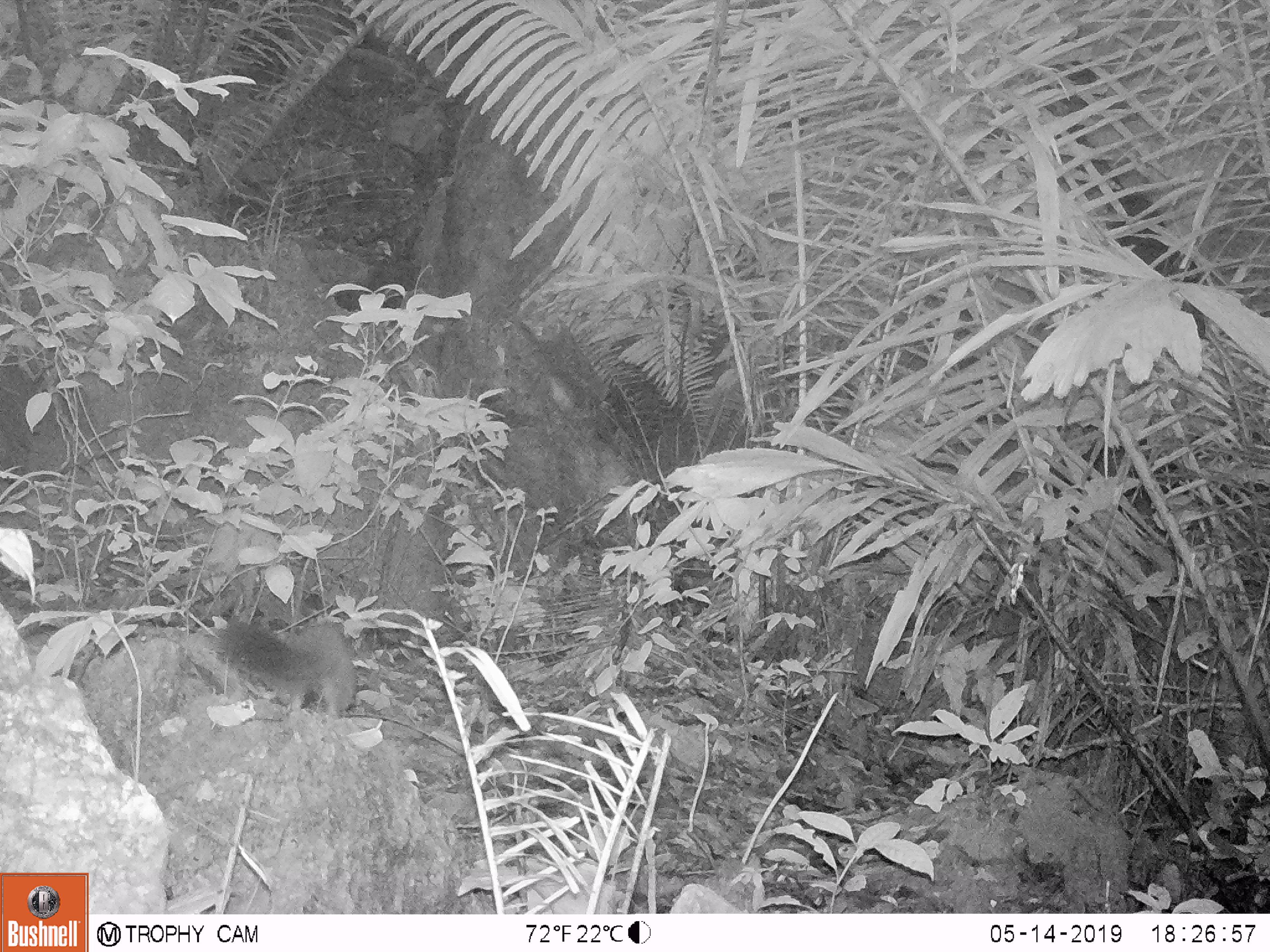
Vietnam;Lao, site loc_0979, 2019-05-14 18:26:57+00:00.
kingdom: Animalia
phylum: Chordata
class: Mammalia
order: Carnivora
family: Mustelidae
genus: Melogale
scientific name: Melogale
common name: ferret badger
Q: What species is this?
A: Ferret badger (Melogale).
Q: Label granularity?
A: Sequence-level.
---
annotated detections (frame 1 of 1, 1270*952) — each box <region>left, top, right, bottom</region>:
ferret badger: <region>211, 617, 358, 719</region>